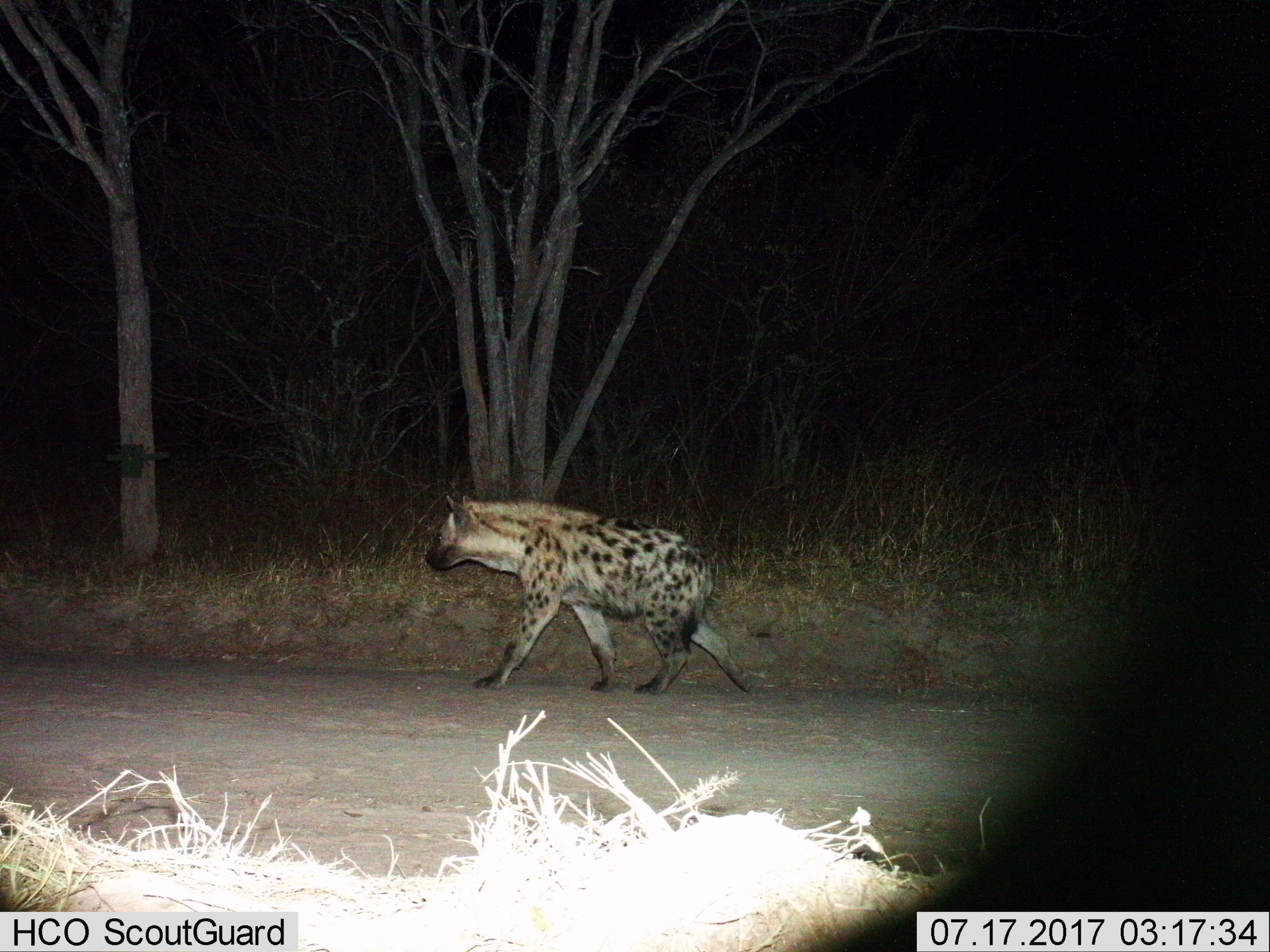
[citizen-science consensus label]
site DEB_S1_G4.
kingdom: Animalia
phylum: Chordata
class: Mammalia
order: Carnivora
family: Hyaenidae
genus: Crocuta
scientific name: Crocuta crocuta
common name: spotted hyena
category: hyenaspotted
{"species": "hyenaspotted (spotted hyena) (Crocuta crocuta)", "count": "1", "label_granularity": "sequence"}